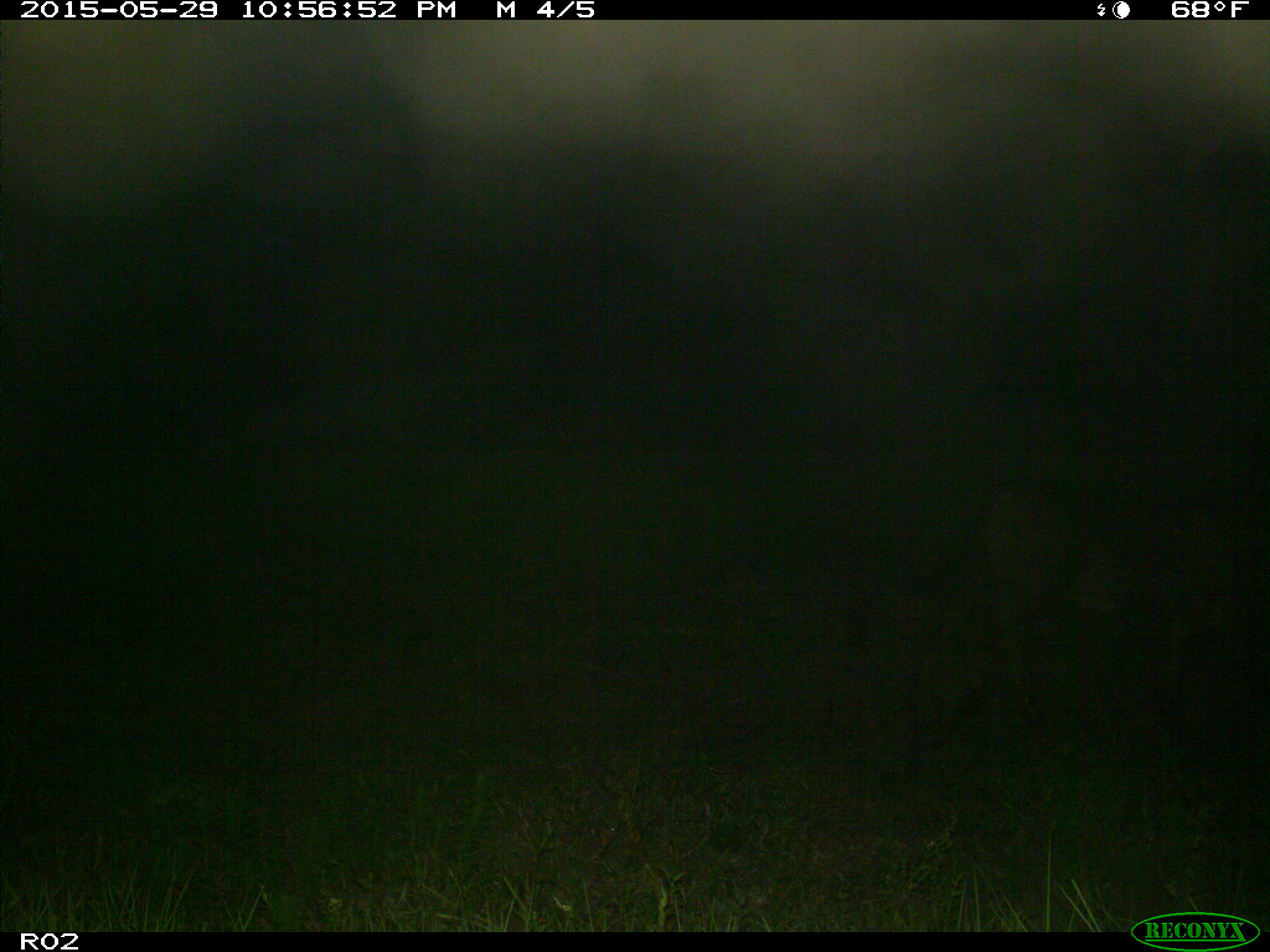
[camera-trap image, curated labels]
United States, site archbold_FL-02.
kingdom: Animalia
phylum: Chordata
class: Mammalia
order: Artiodactyla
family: Bovidae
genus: Bos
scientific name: Bos taurus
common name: domestic cow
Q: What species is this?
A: Bos taurus (domestic cow).